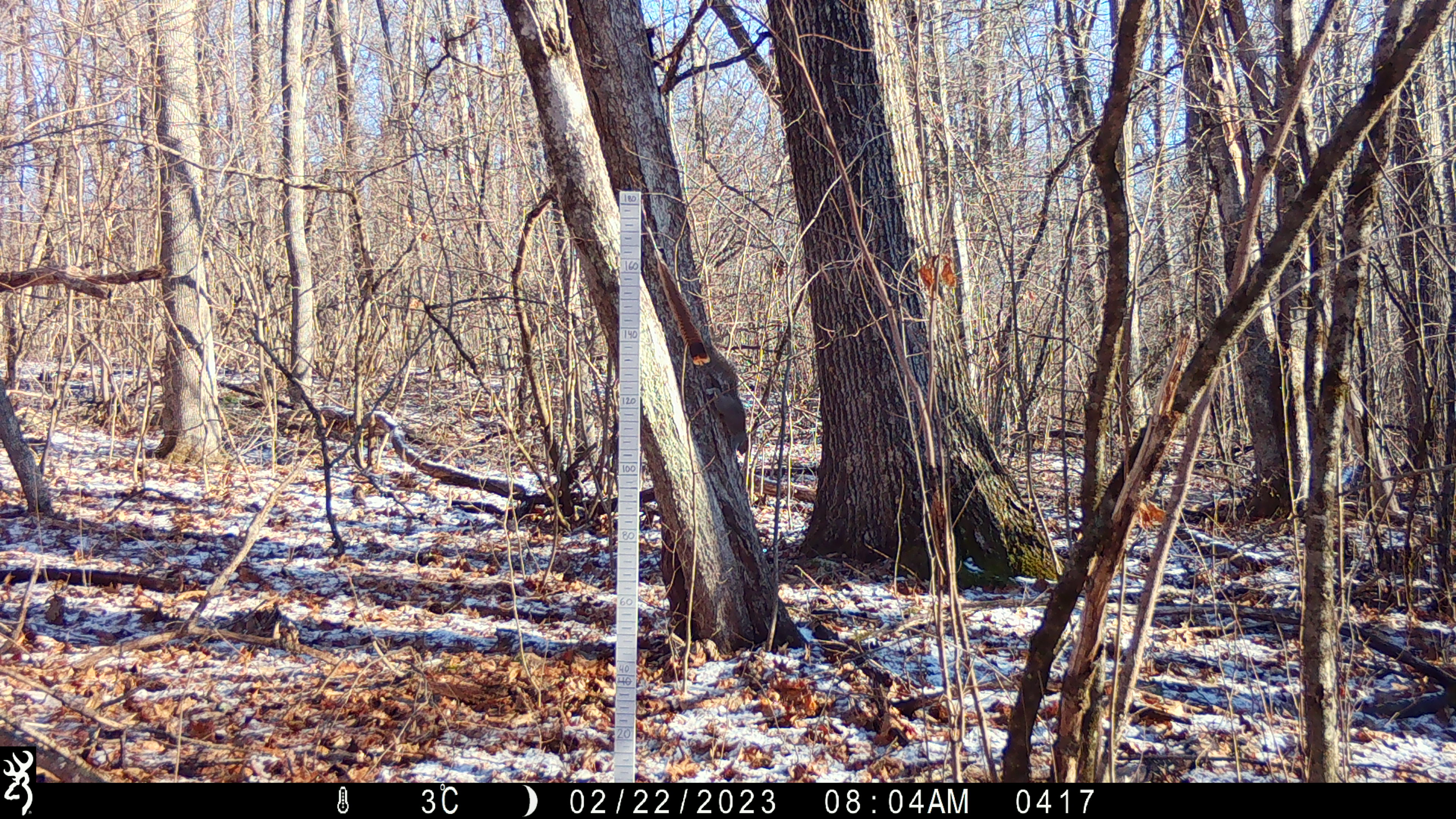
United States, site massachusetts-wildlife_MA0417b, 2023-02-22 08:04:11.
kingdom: Animalia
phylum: Chordata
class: Mammalia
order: Rodentia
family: Sciuridae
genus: Sciurus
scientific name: Sciurus carolinensis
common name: gray squirrel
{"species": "gray squirrel (Sciurus carolinensis)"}